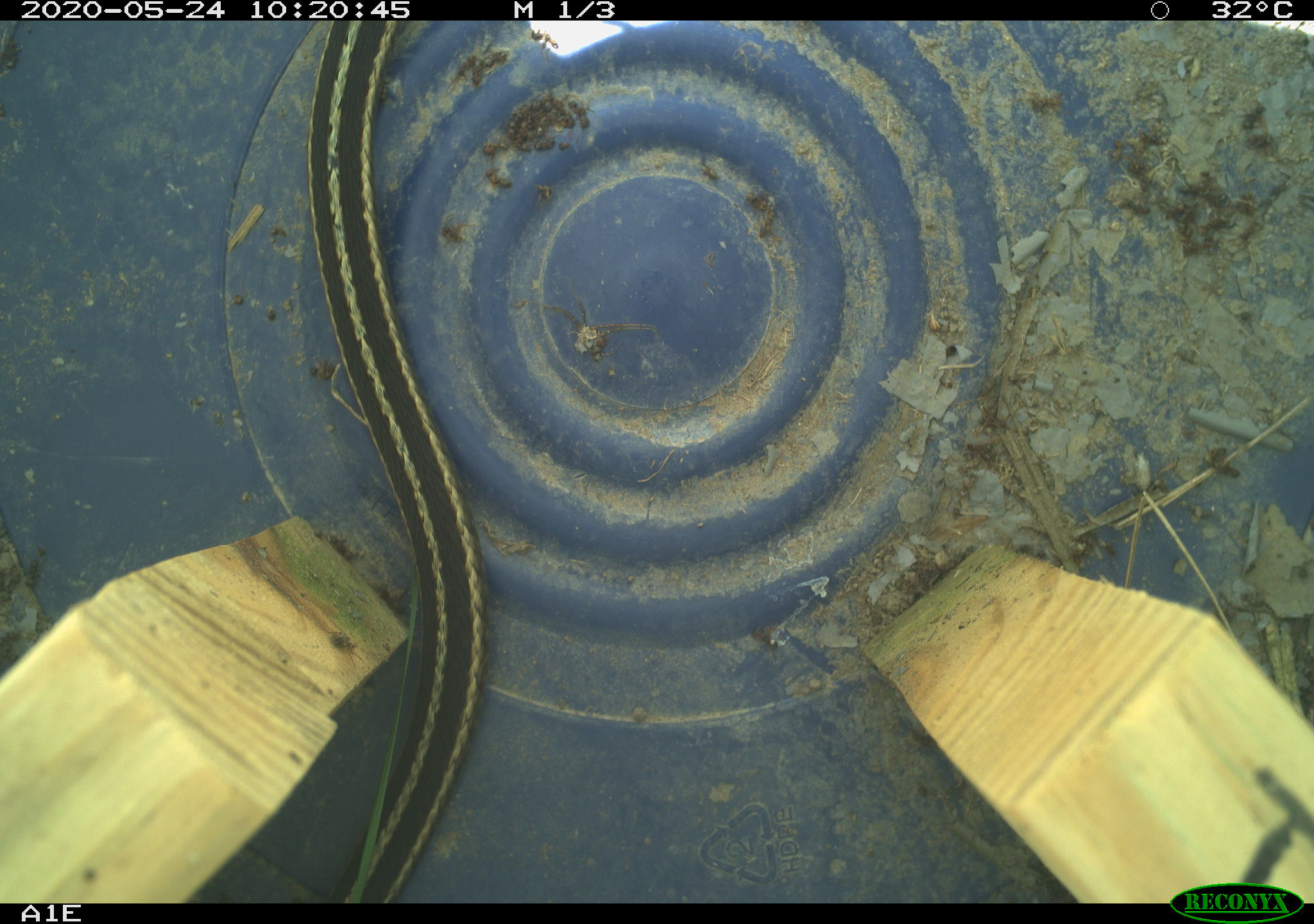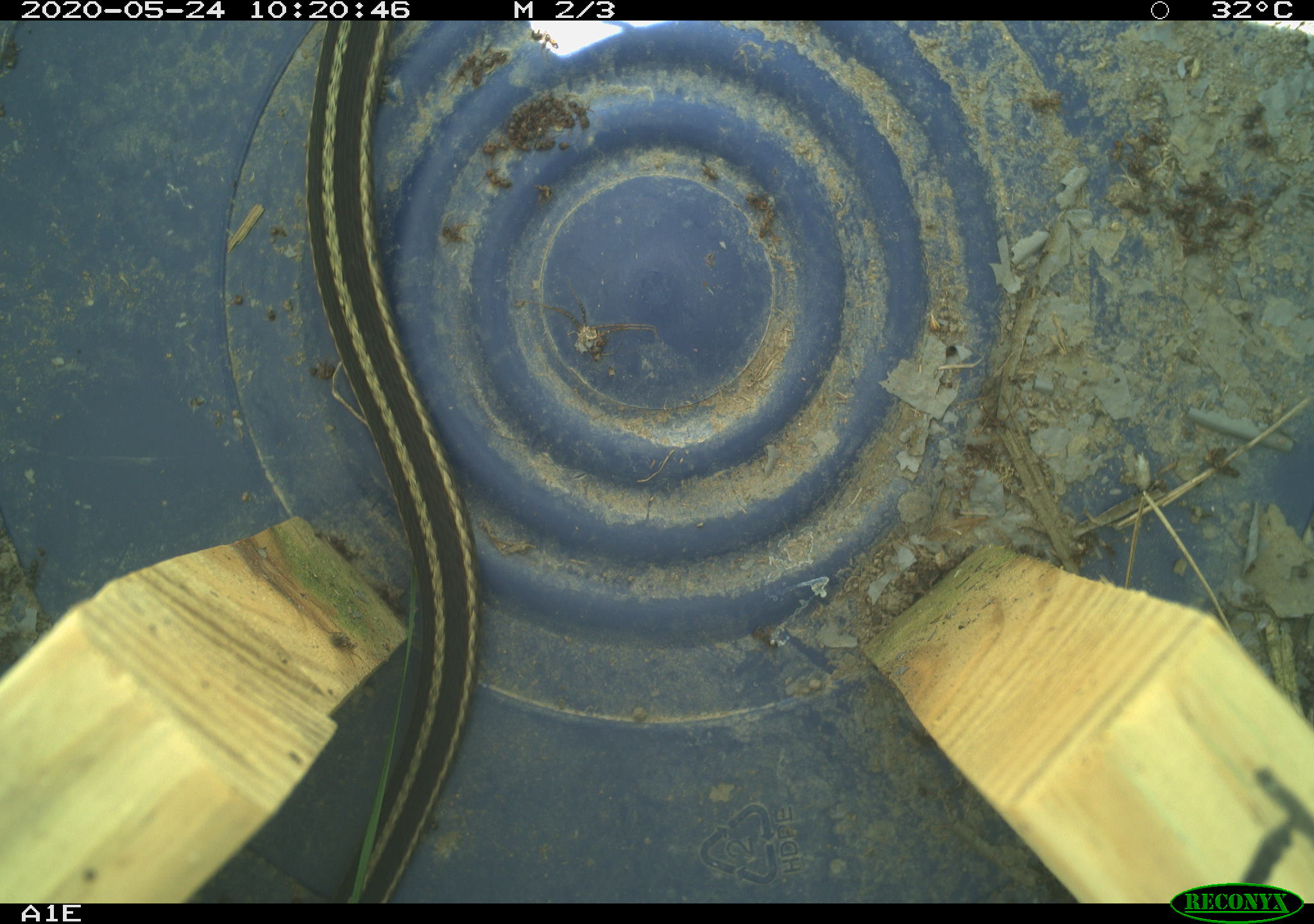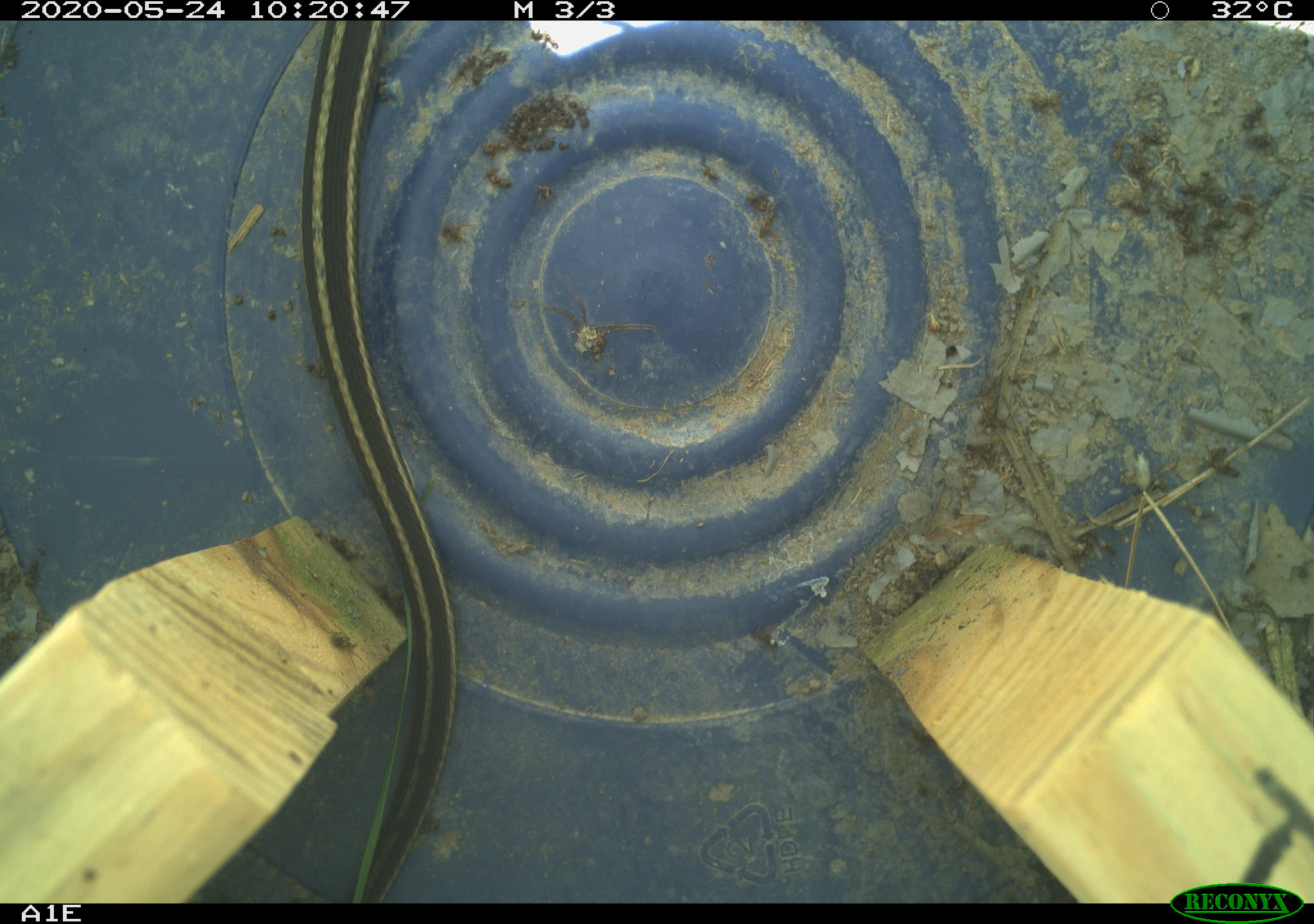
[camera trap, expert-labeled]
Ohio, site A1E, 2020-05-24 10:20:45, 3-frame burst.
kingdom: Animalia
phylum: Chordata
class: Reptilia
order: Squamata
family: Colubridae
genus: Thamnophis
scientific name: Thamnophis sirtalis sirtalis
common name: eastern gartersnake